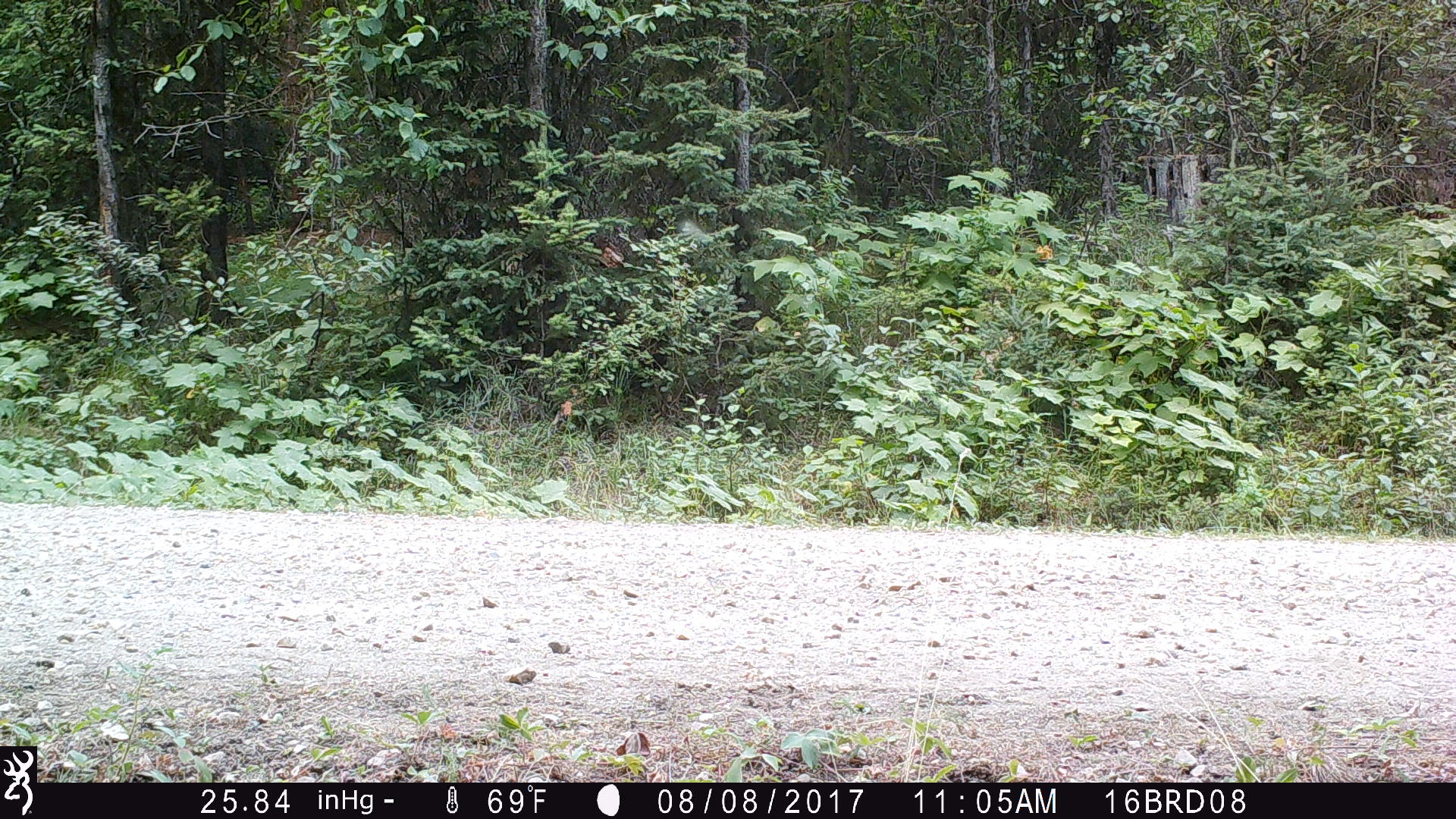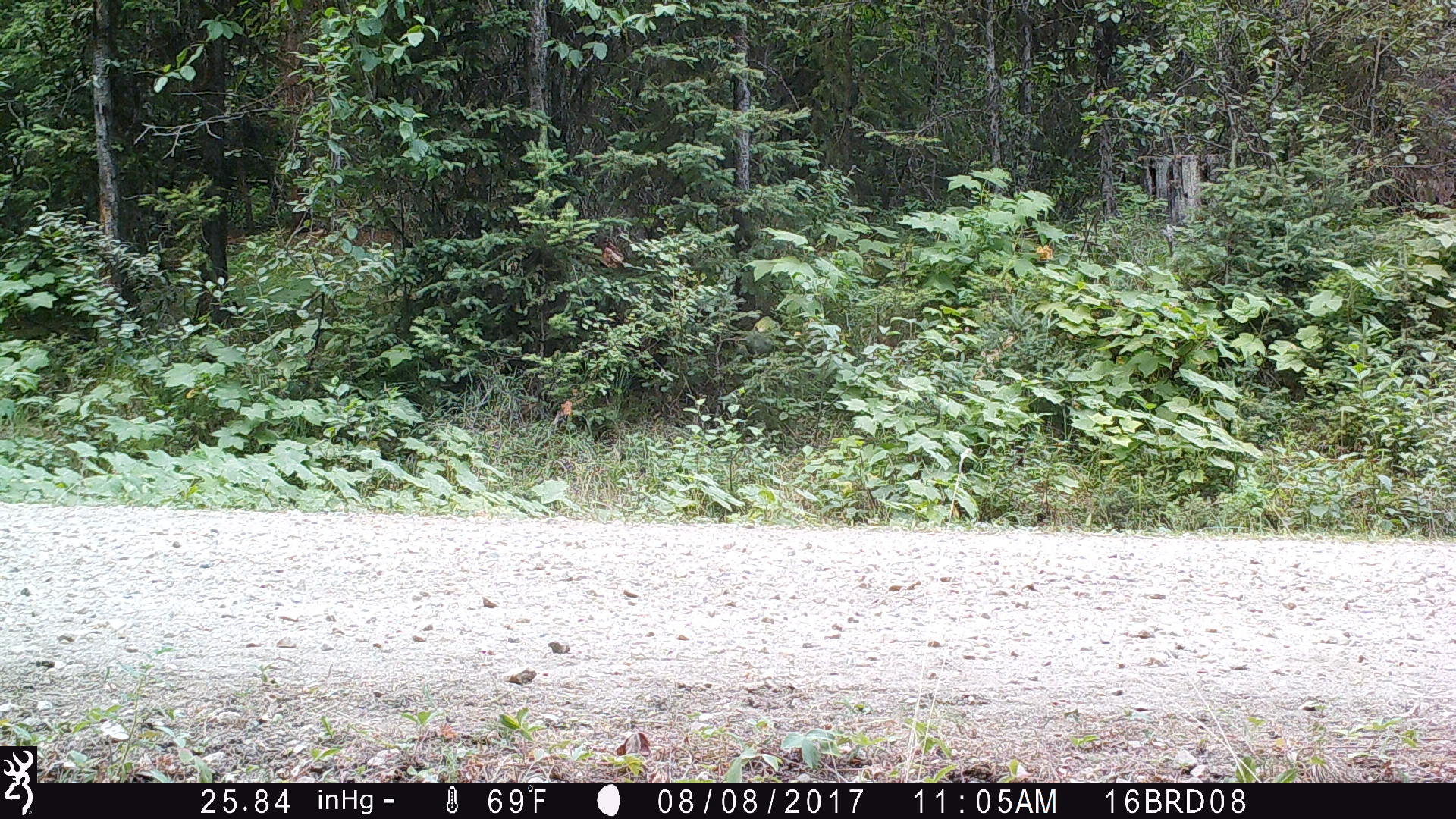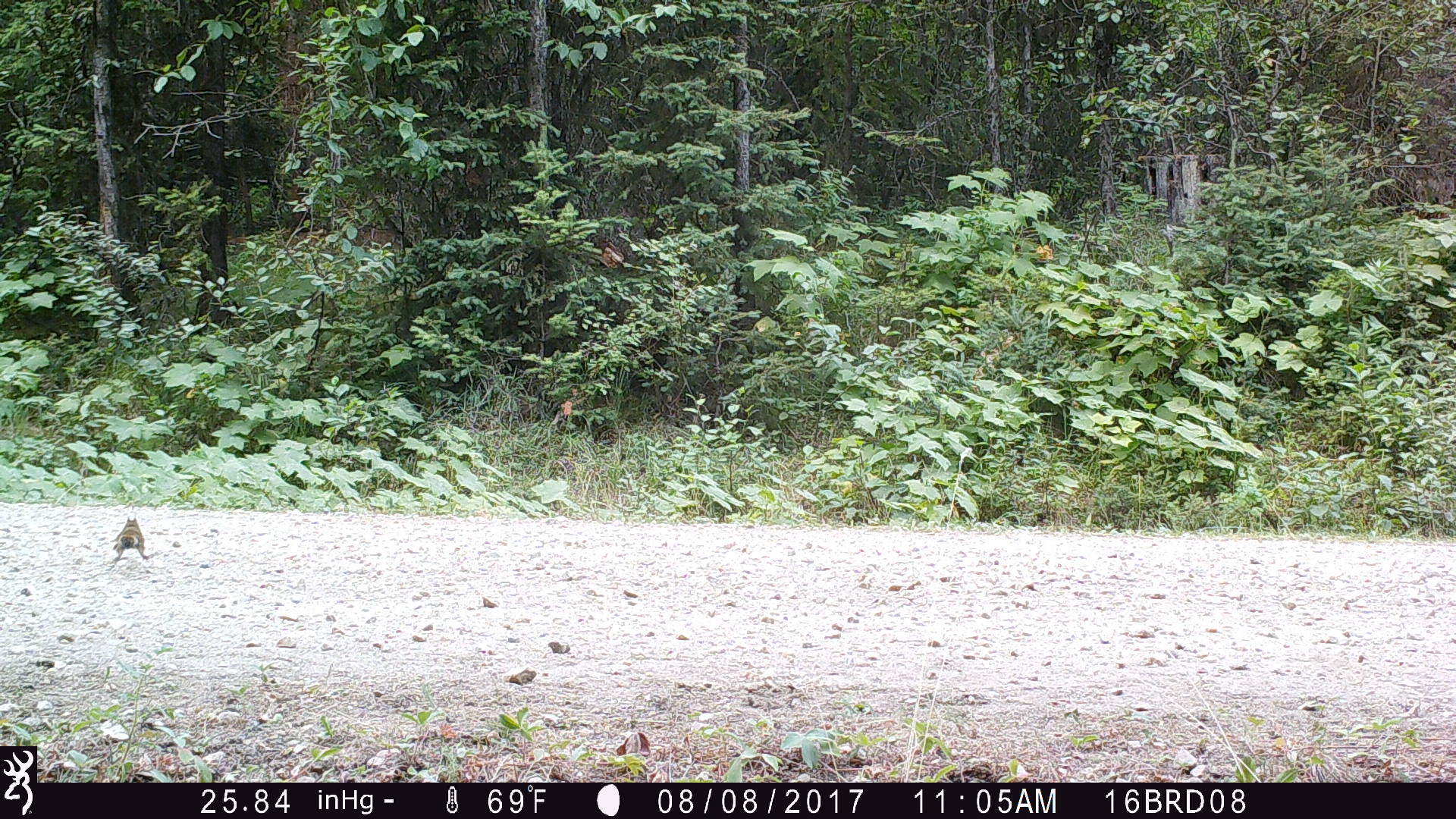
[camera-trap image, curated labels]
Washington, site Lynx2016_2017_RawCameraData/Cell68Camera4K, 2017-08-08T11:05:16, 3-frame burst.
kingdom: Animalia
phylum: Chordata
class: Mammalia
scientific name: Mammalia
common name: small mammal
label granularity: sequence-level